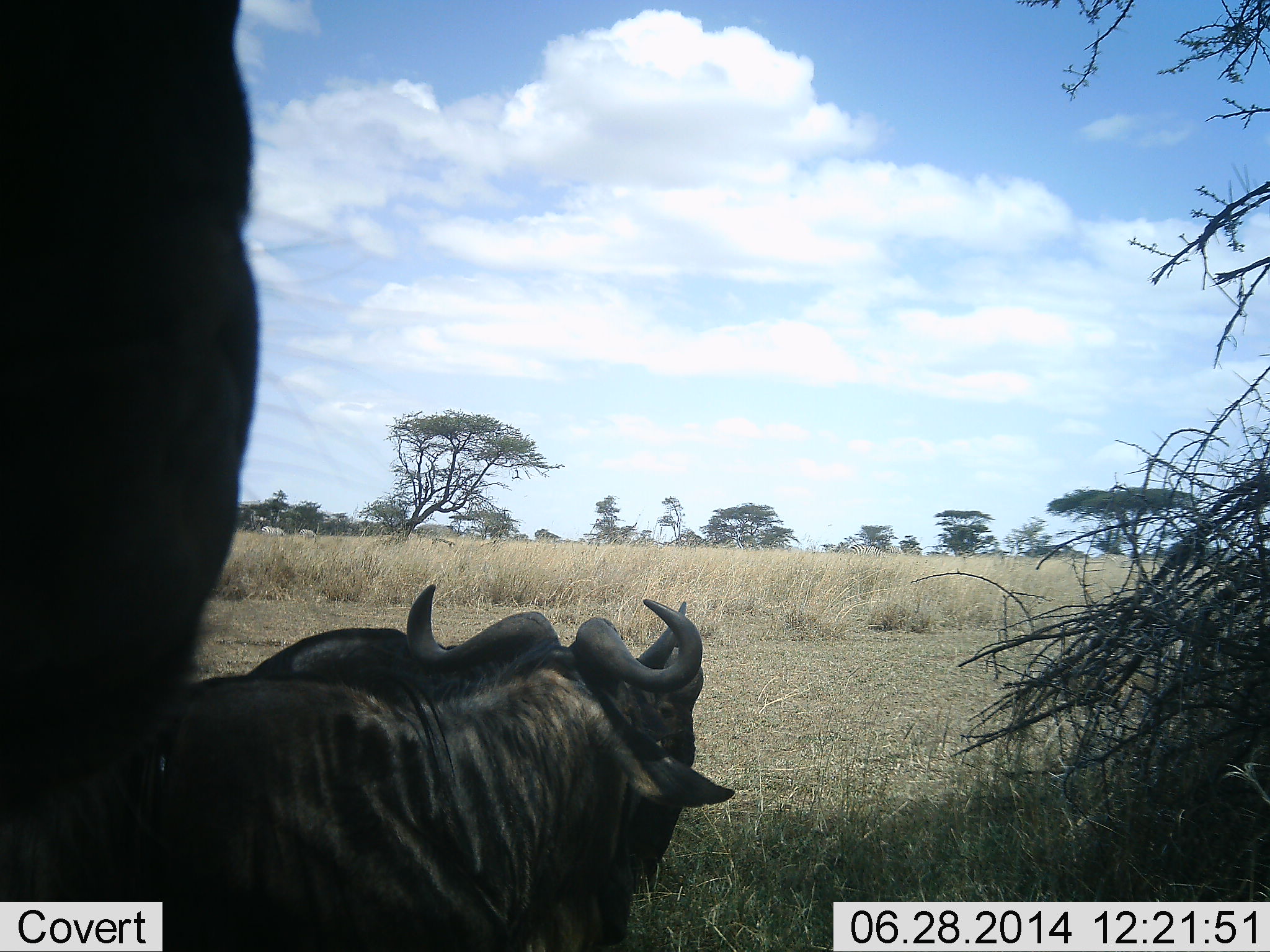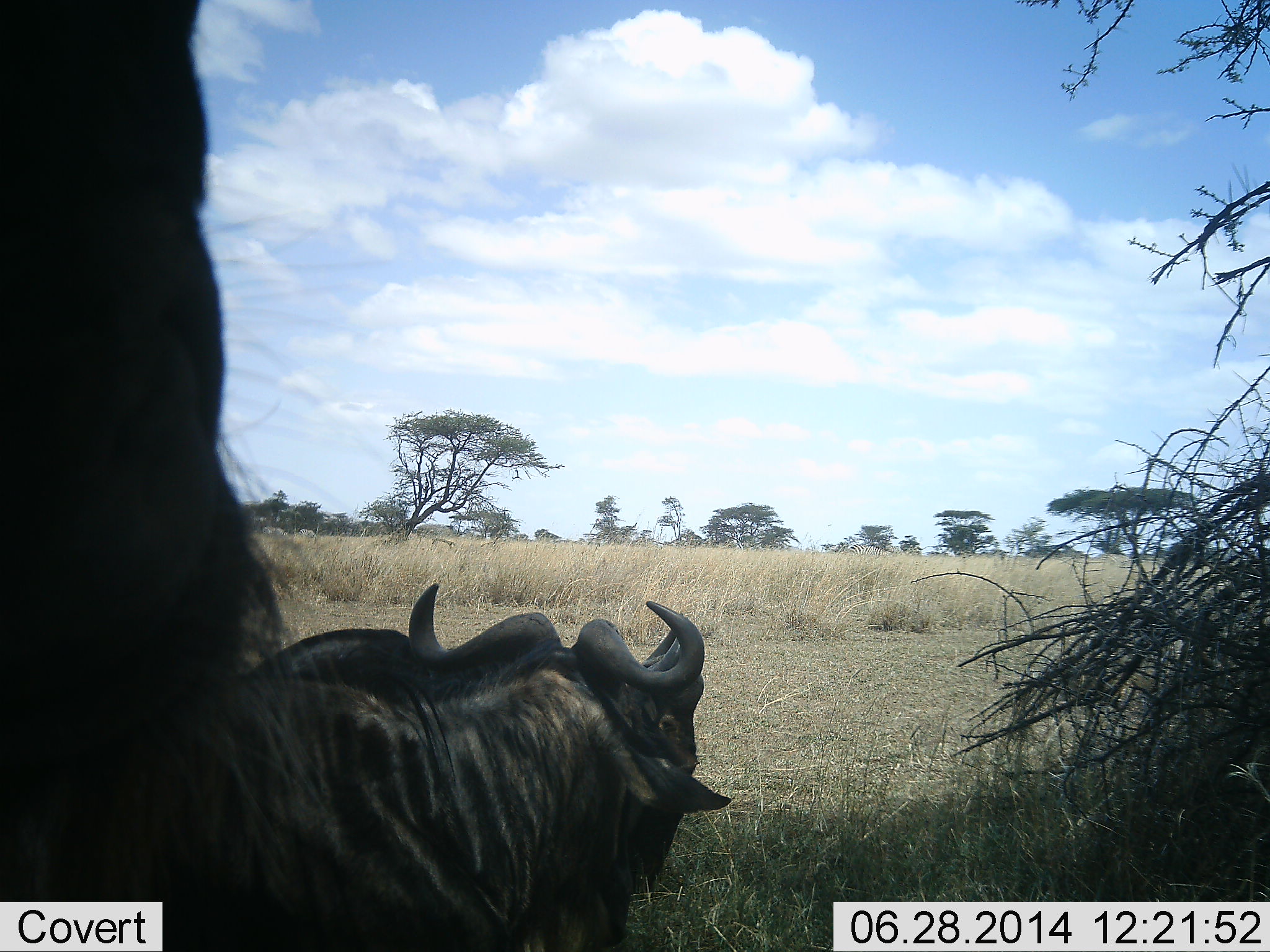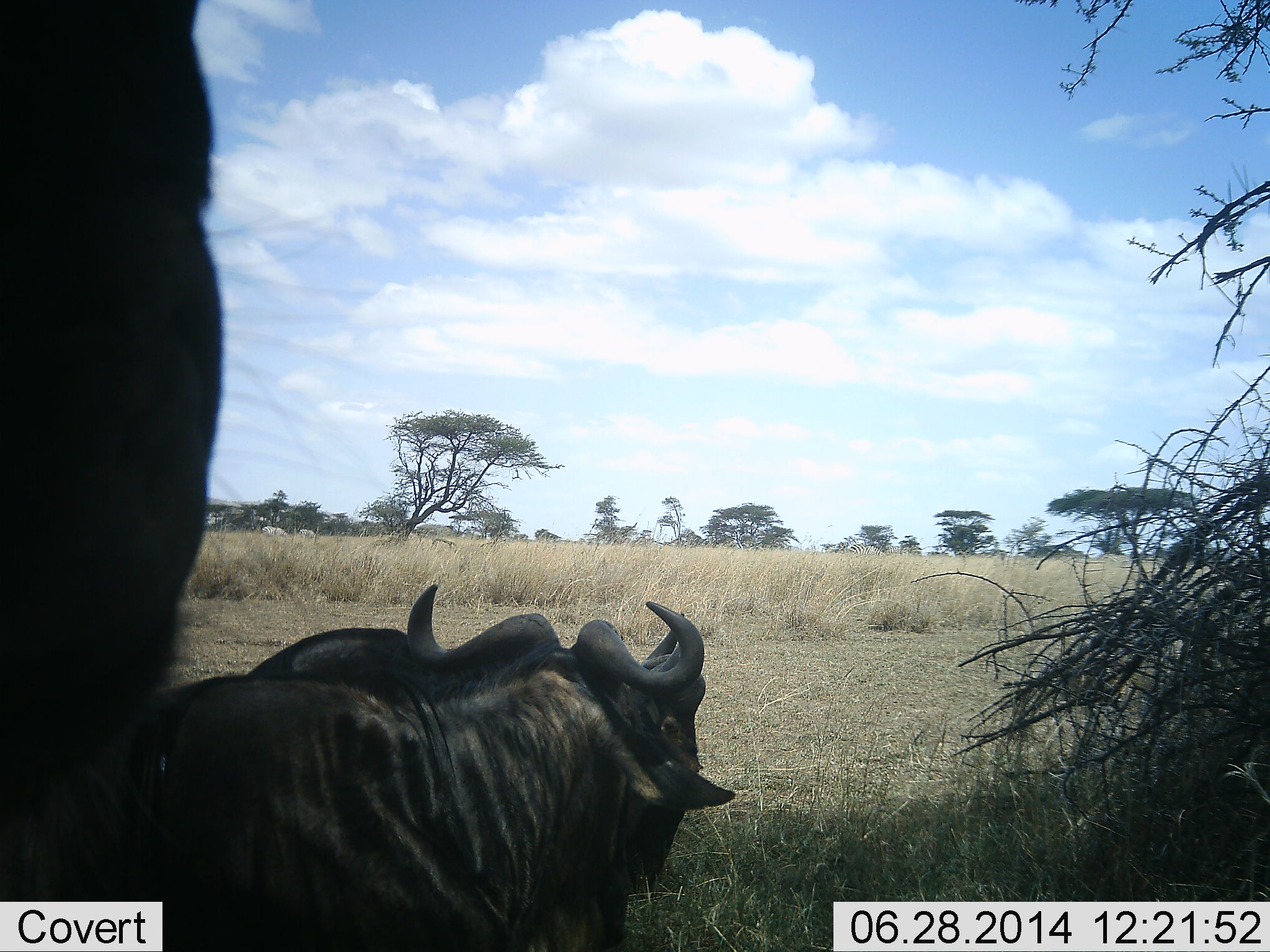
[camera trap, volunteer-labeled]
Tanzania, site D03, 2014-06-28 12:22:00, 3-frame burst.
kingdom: Animalia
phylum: Chordata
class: Mammalia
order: Artiodactyla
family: Bovidae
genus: Connochaetes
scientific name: Connochaetes taurinus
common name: blue wildebeest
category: wildebeest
Wildebeest (blue wildebeest) (Connochaetes taurinus), count 2. Behavior (volunteer vote fractions): standing 70%, resting 70%, moving 10%, interacting 10%. Young present (vote fraction): 0%. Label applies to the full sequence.